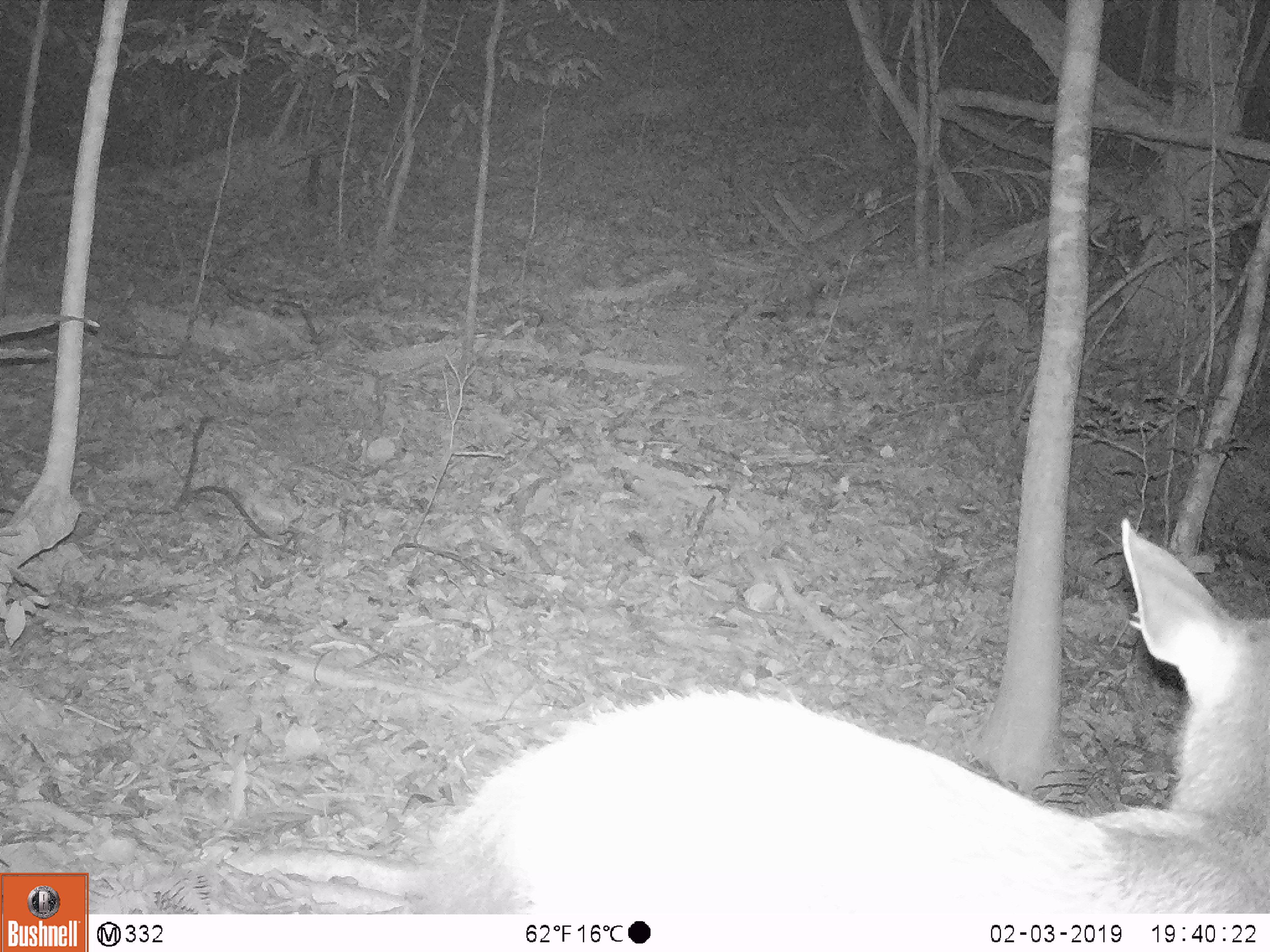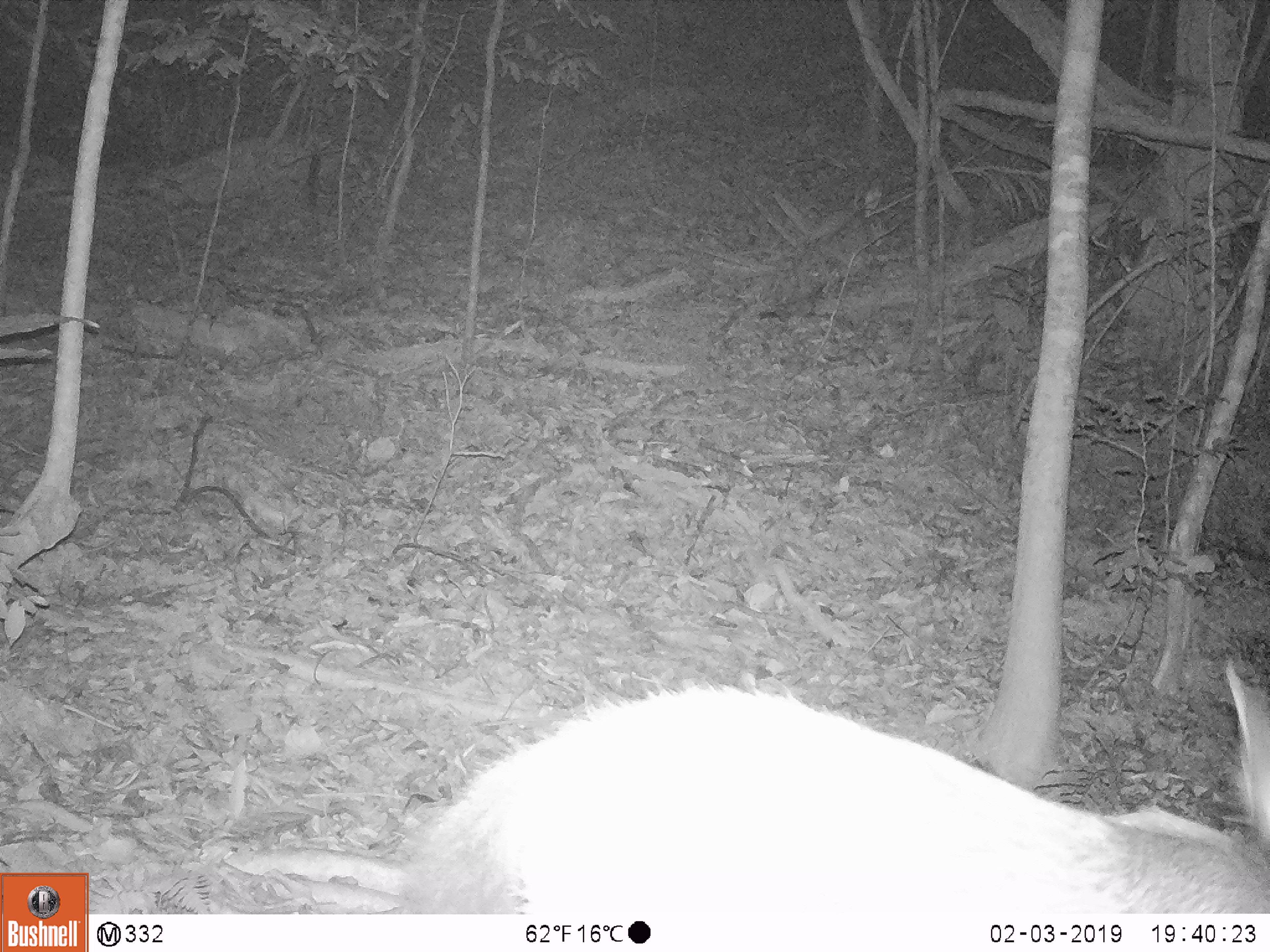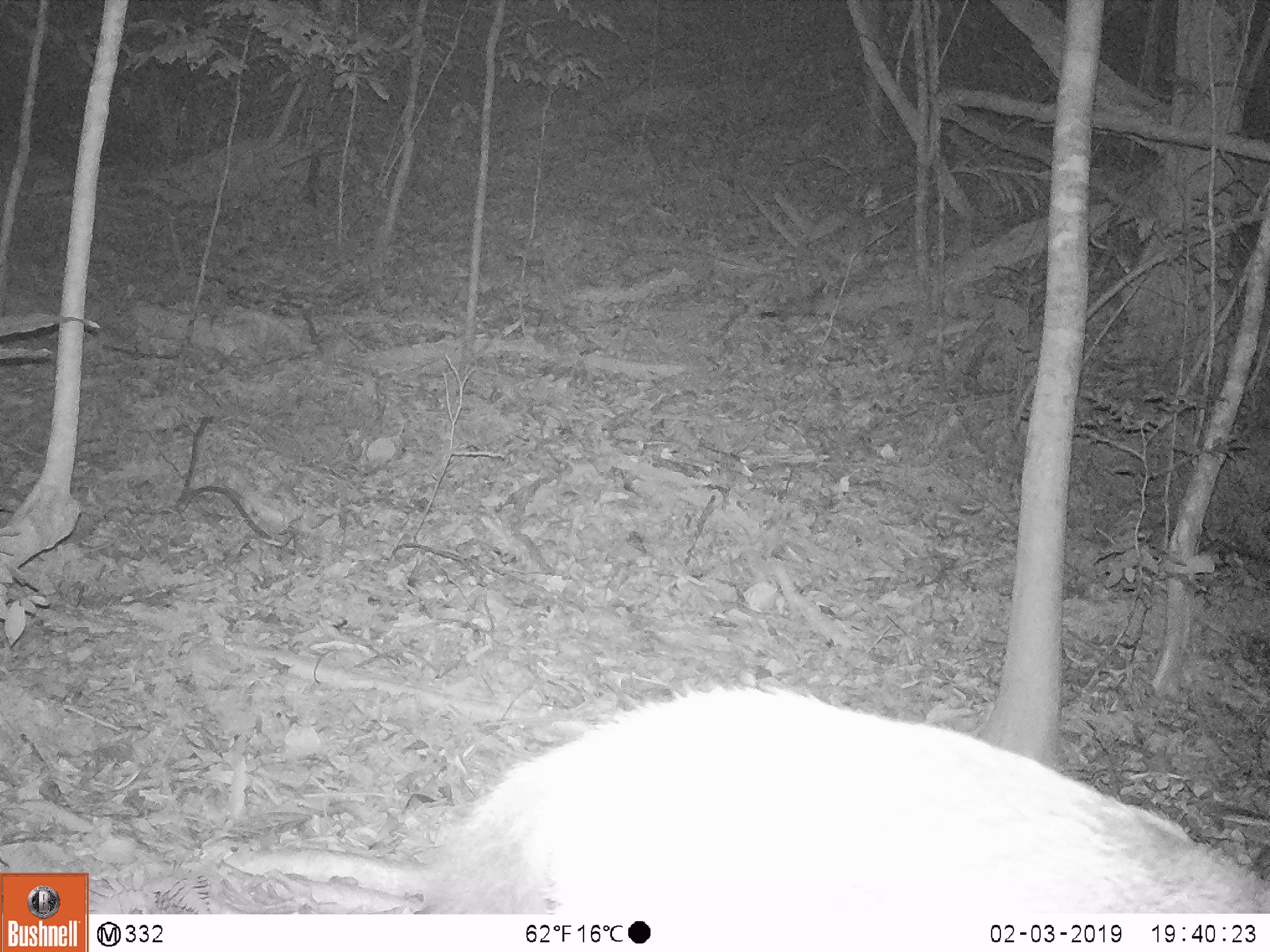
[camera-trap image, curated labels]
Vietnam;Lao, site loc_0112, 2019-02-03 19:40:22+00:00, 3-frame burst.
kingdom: Animalia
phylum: Chordata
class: Mammalia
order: Artiodactyla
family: Cervidae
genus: Rusa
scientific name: Rusa unicolor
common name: sambar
Sambar (Rusa unicolor). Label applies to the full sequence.